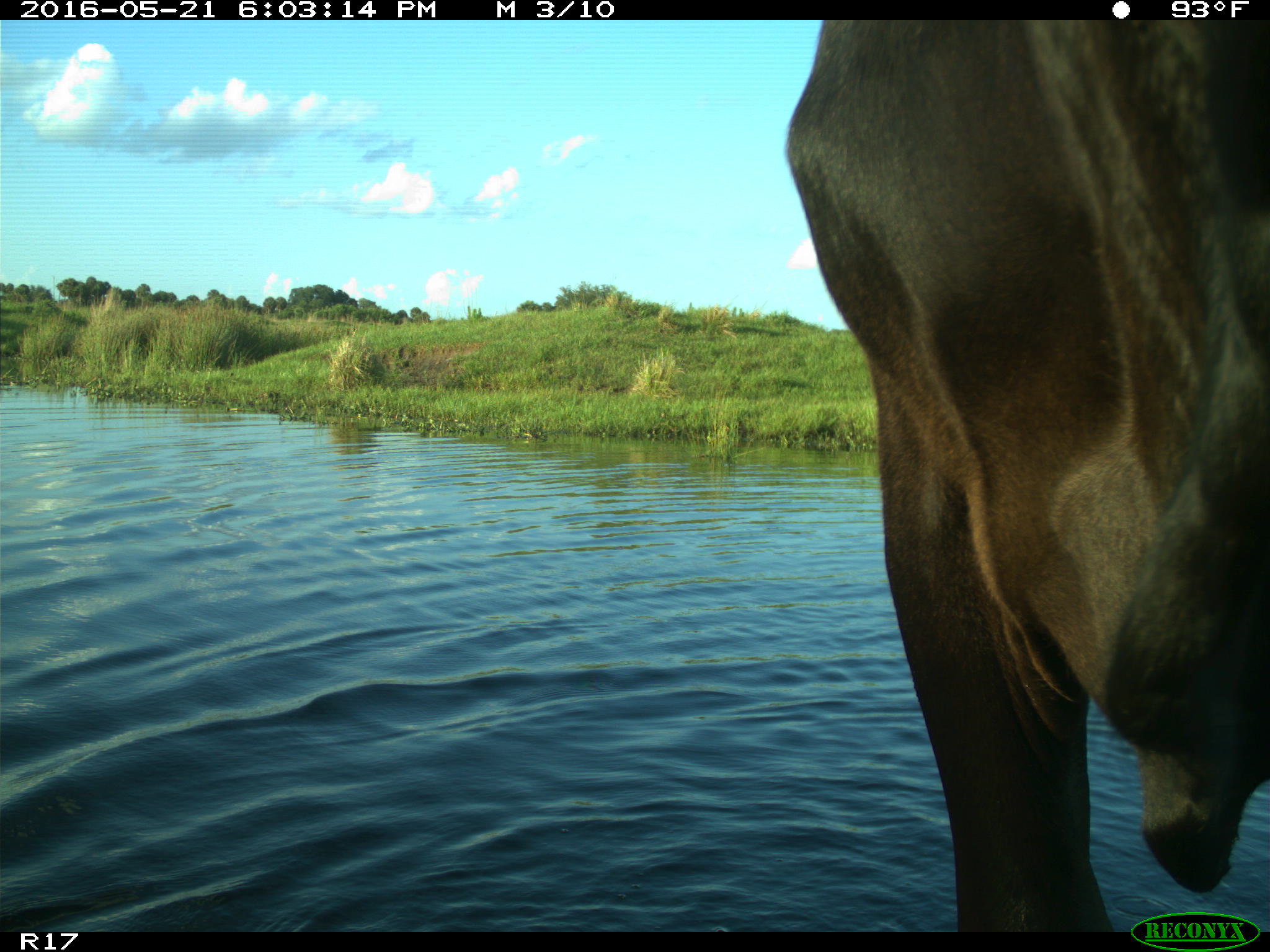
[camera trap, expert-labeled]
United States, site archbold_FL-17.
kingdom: Animalia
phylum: Chordata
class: Mammalia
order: Artiodactyla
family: Bovidae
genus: Bos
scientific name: Bos taurus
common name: domestic cow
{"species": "Bos taurus (domestic cow)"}